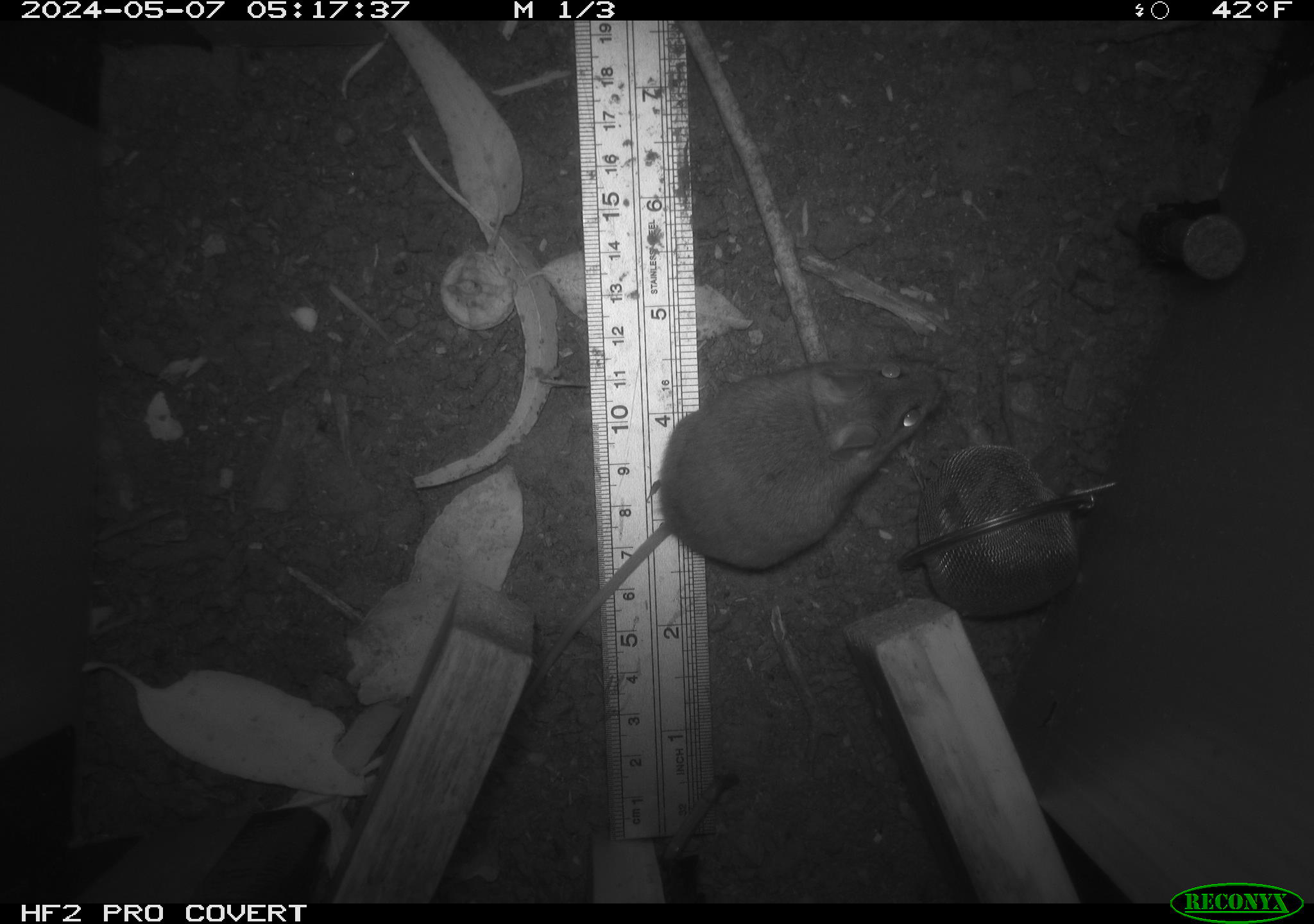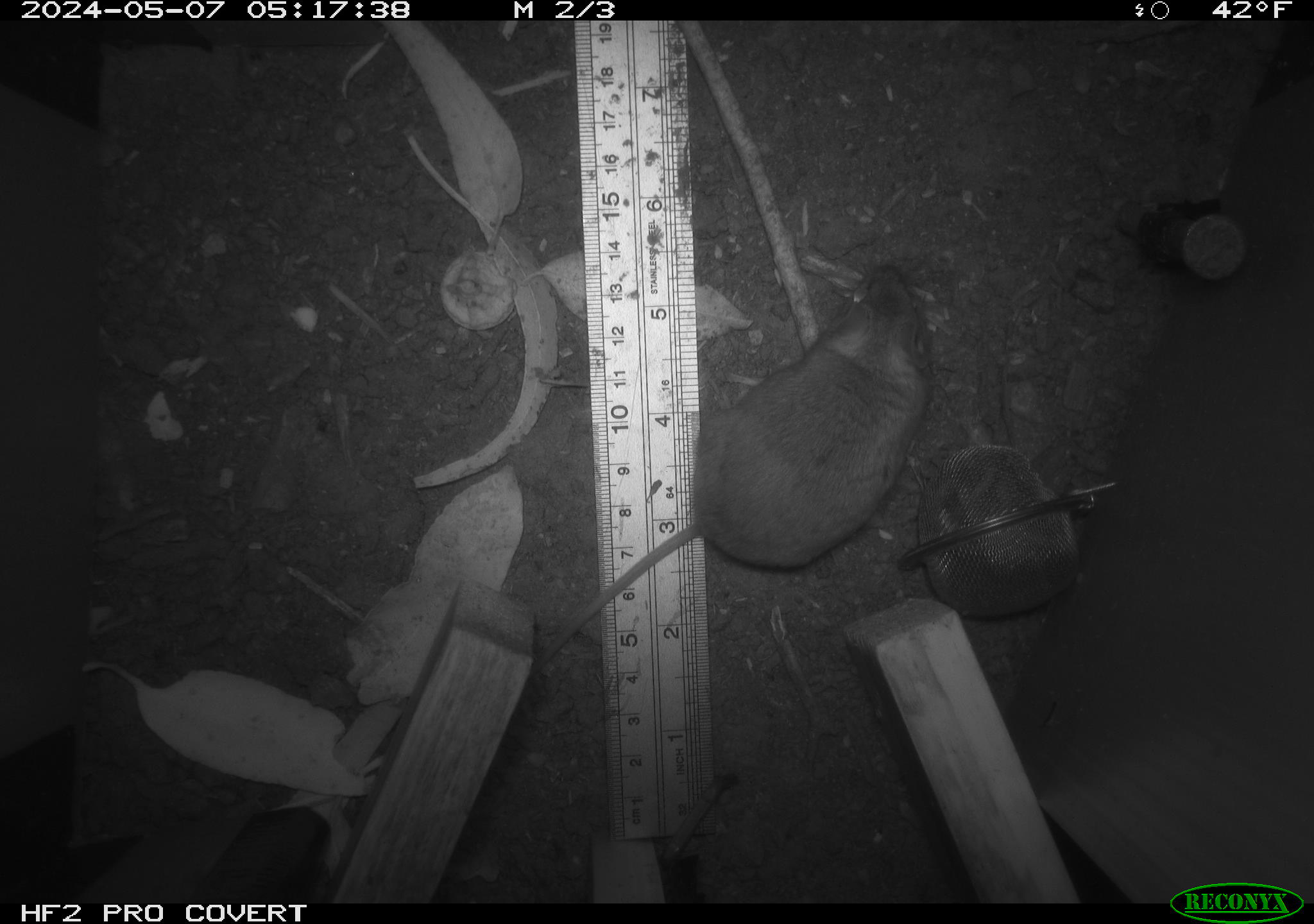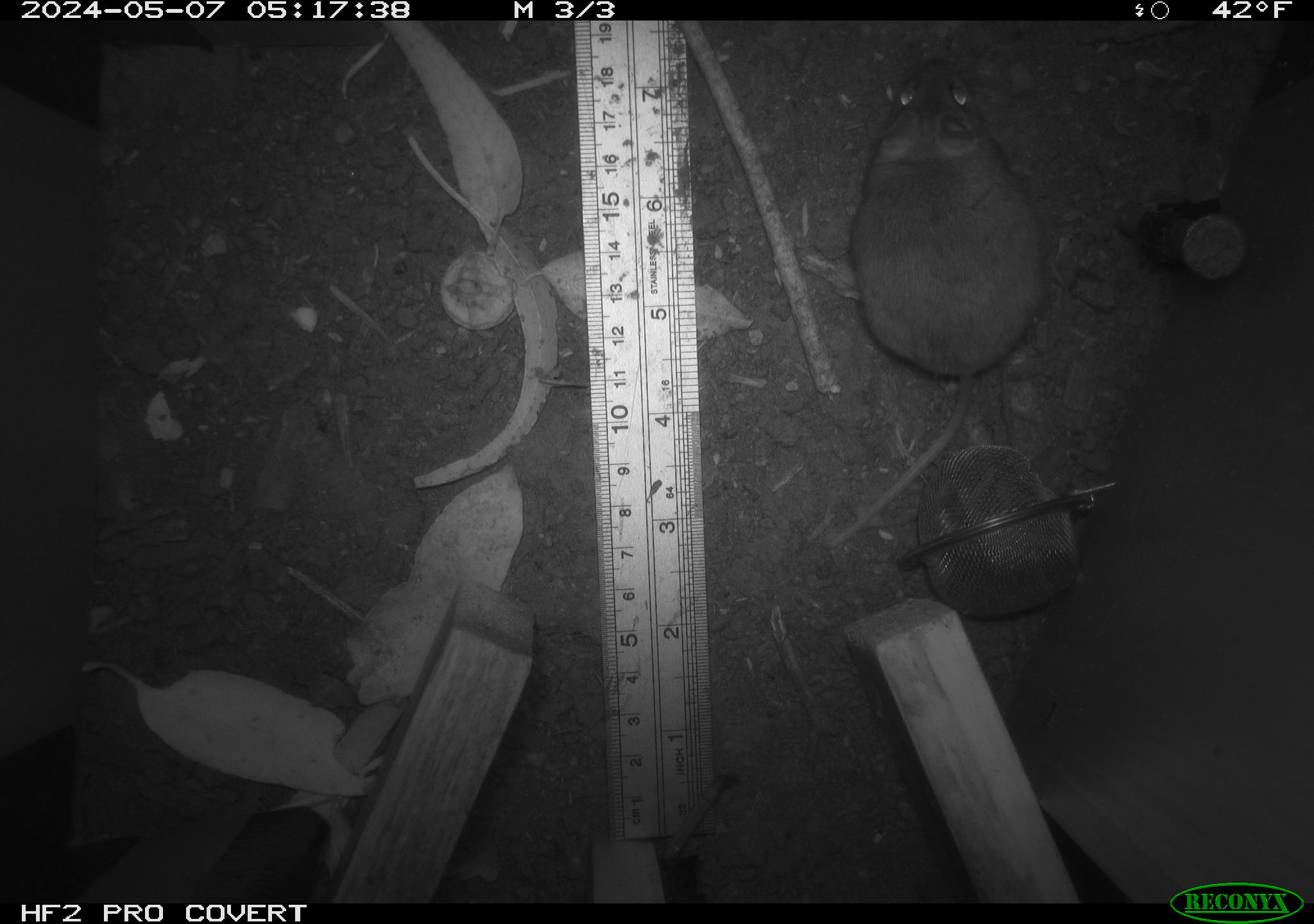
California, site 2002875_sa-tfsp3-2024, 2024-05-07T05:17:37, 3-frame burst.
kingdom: Animalia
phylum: Chordata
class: Mammalia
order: Rodentia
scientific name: Rodentia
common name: mouse species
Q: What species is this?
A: Mouse species (Rodentia).